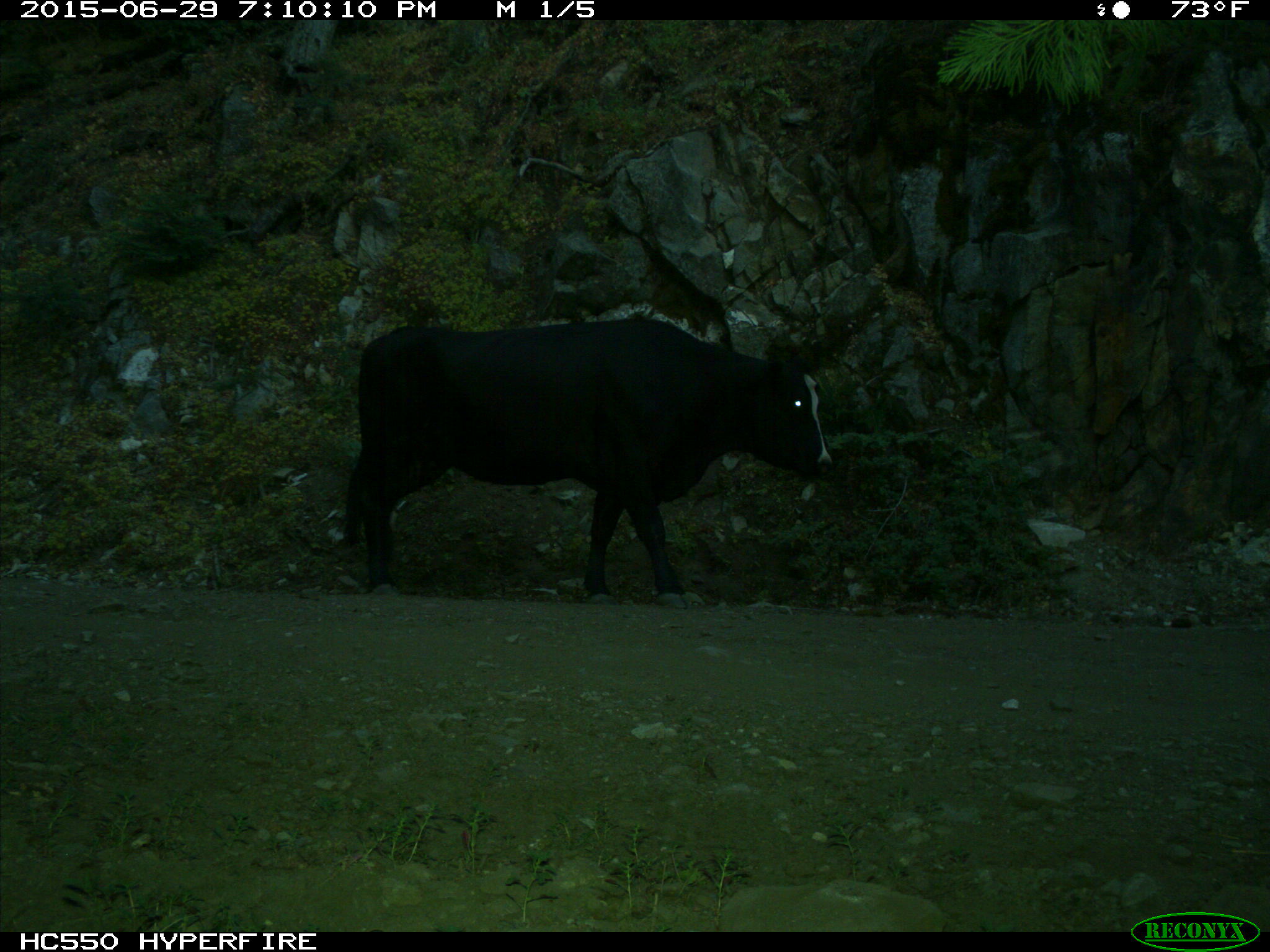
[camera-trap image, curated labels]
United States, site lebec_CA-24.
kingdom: Animalia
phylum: Chordata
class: Mammalia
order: Artiodactyla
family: Bovidae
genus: Bos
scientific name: Bos taurus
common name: domestic cow